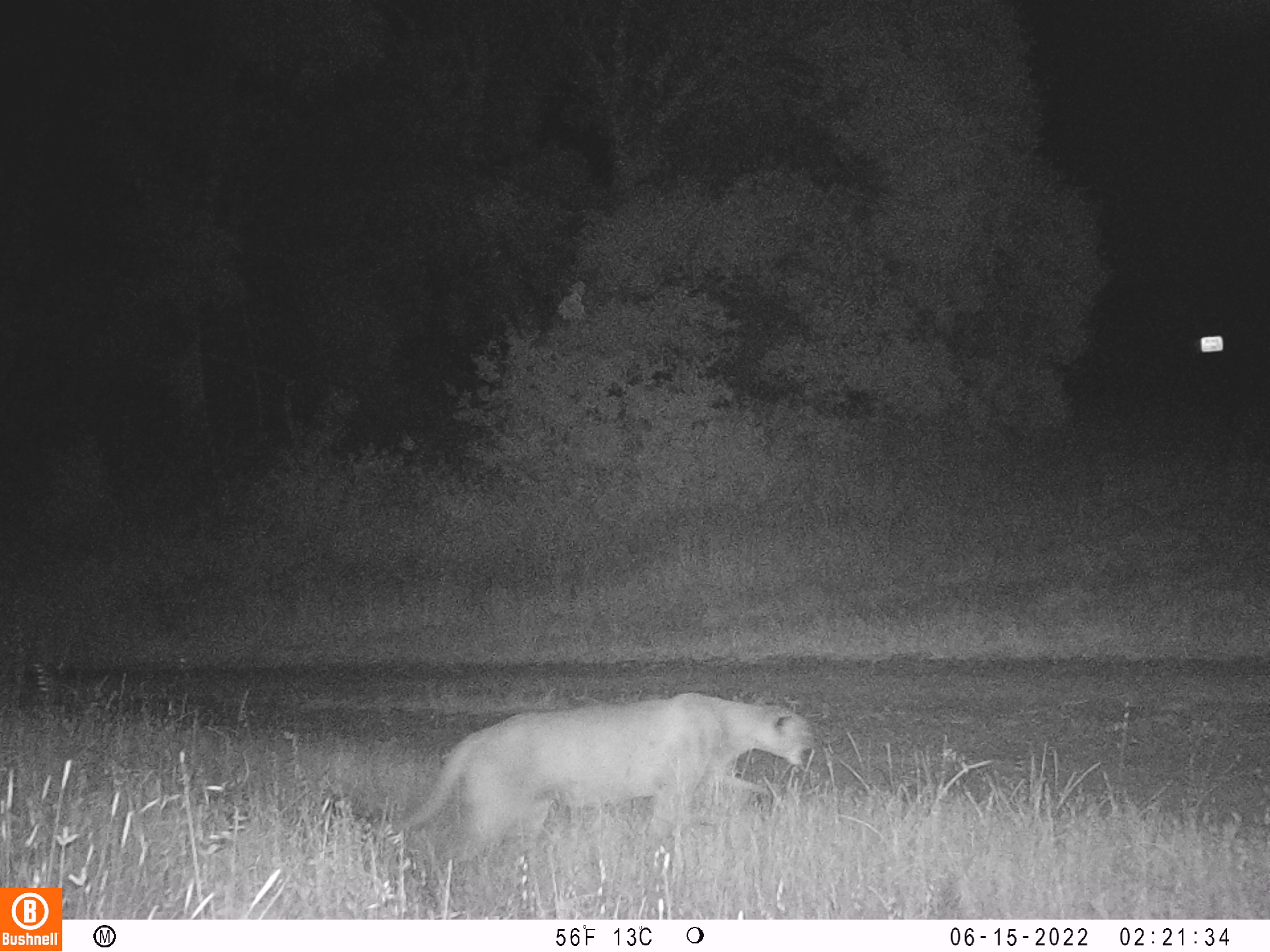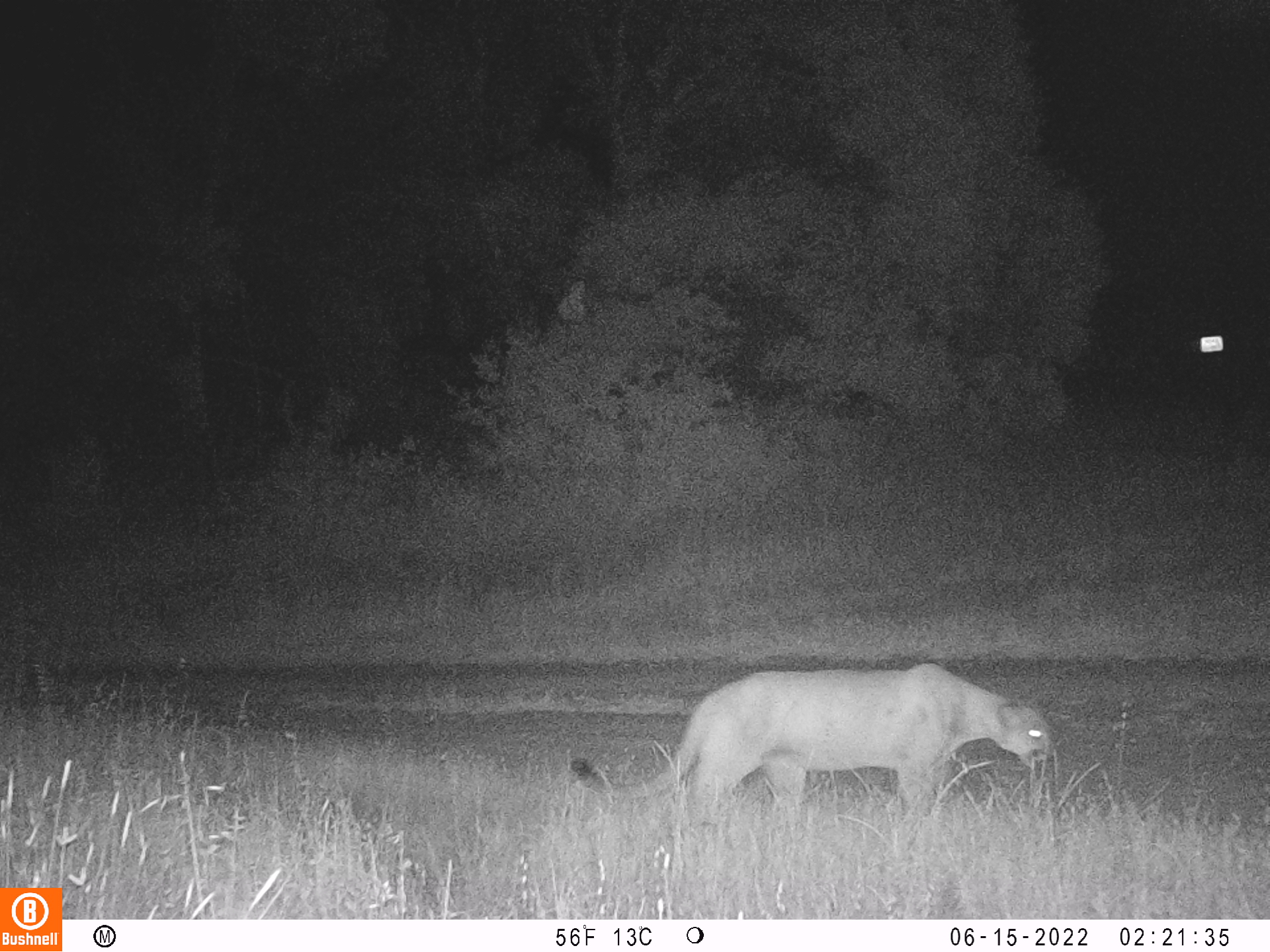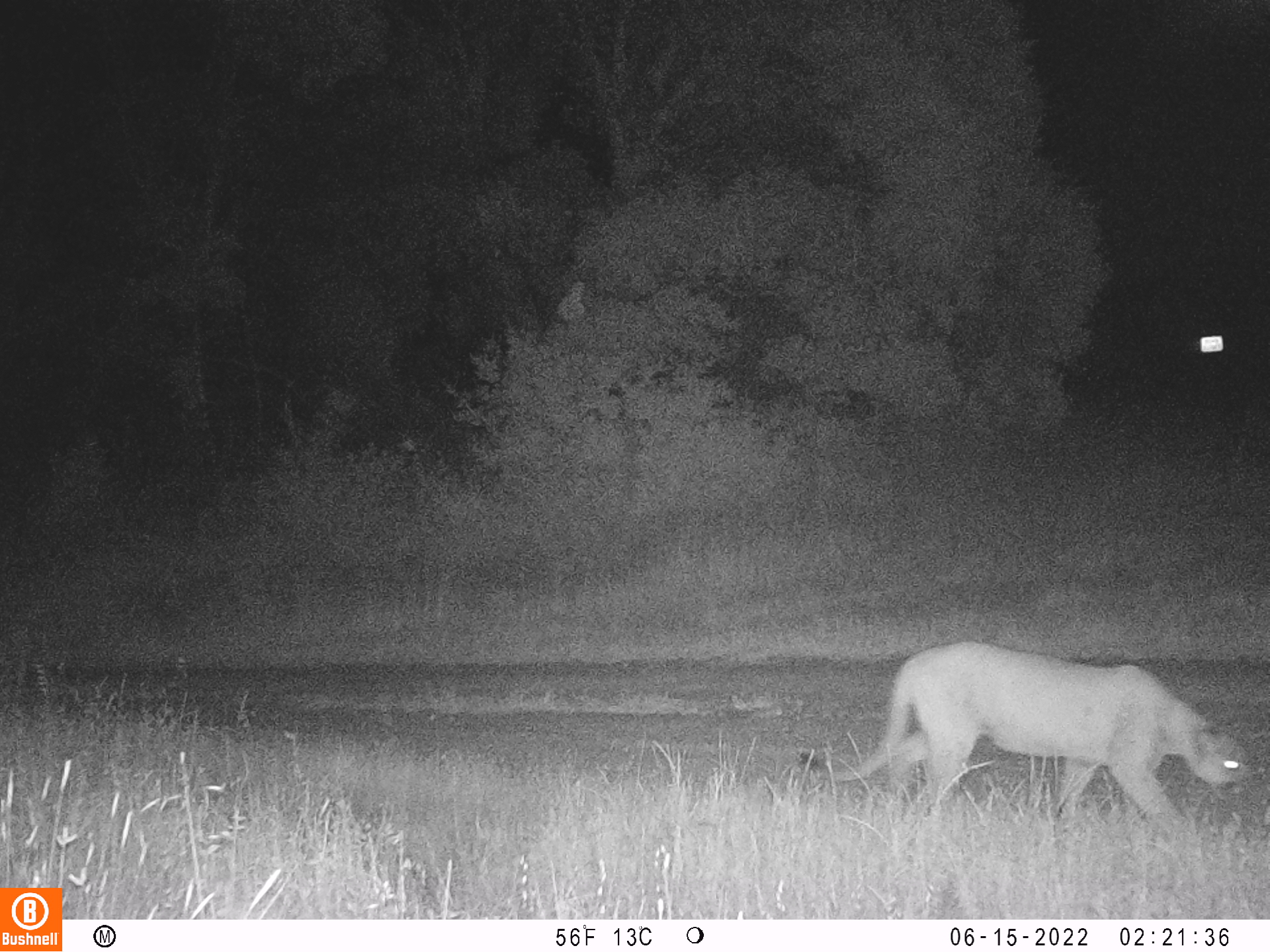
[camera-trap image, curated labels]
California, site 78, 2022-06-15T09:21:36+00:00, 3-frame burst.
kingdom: Animalia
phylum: Chordata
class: Mammalia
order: Carnivora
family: Felidae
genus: Puma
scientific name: Puma concolor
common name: puma